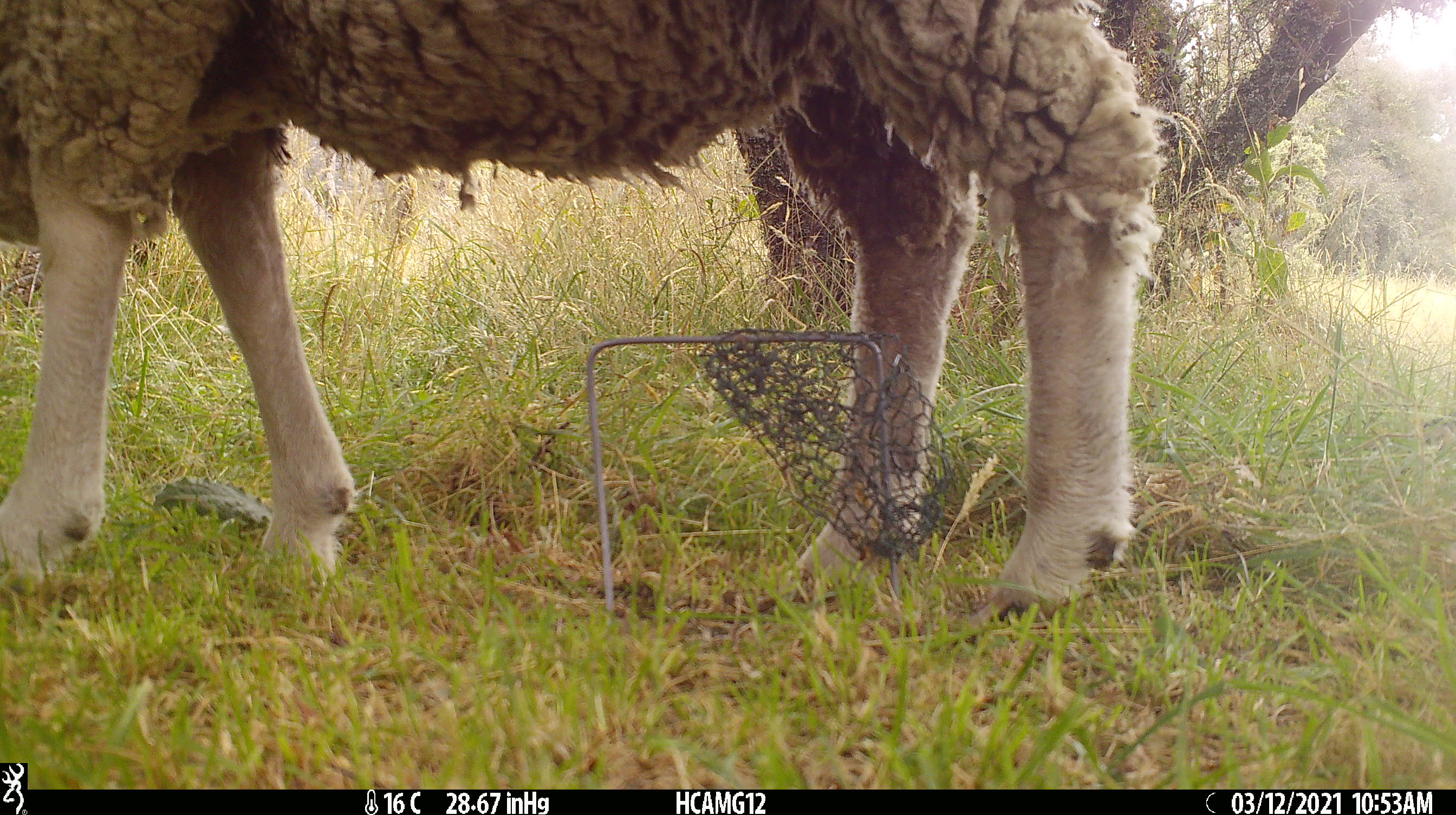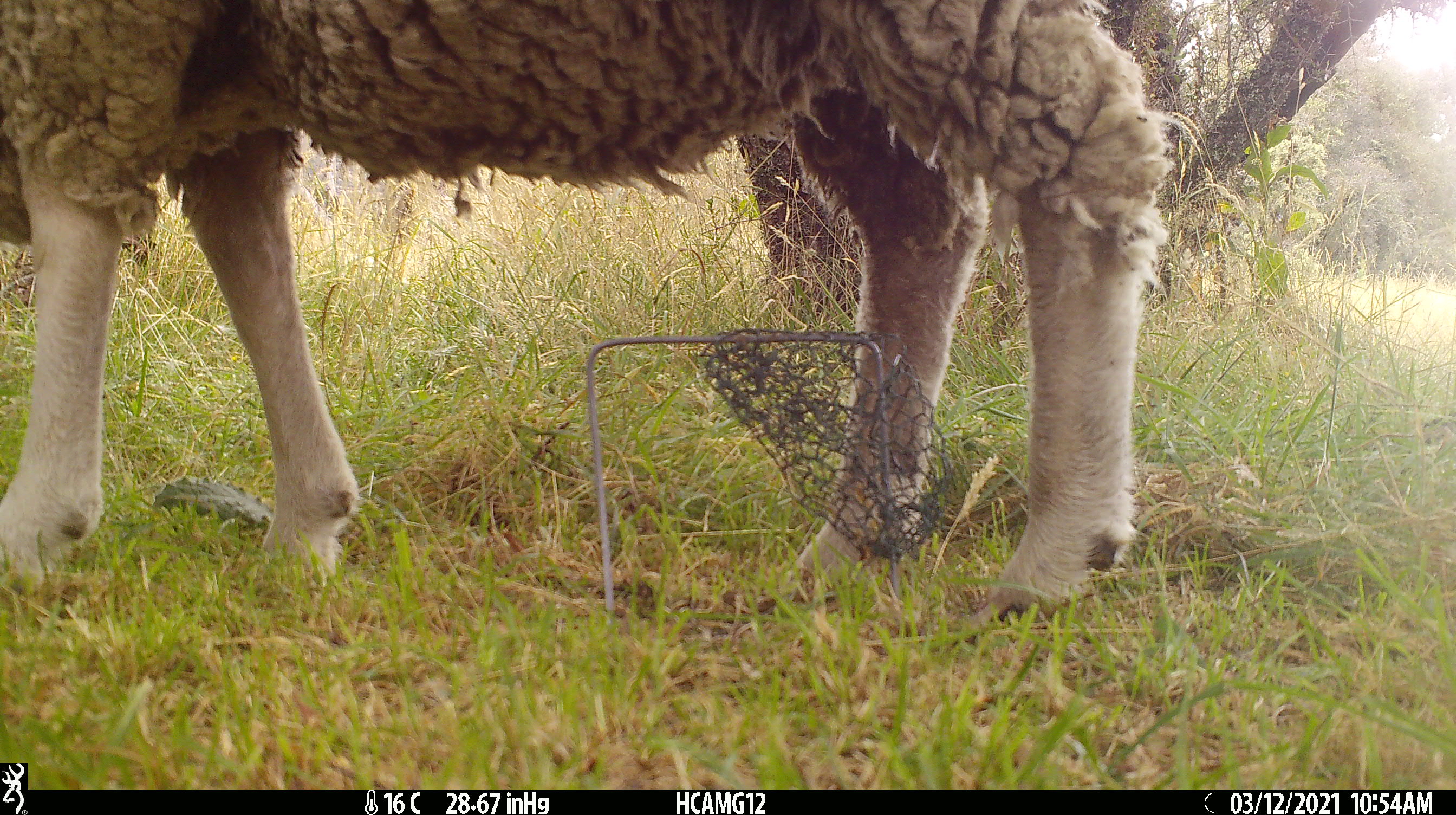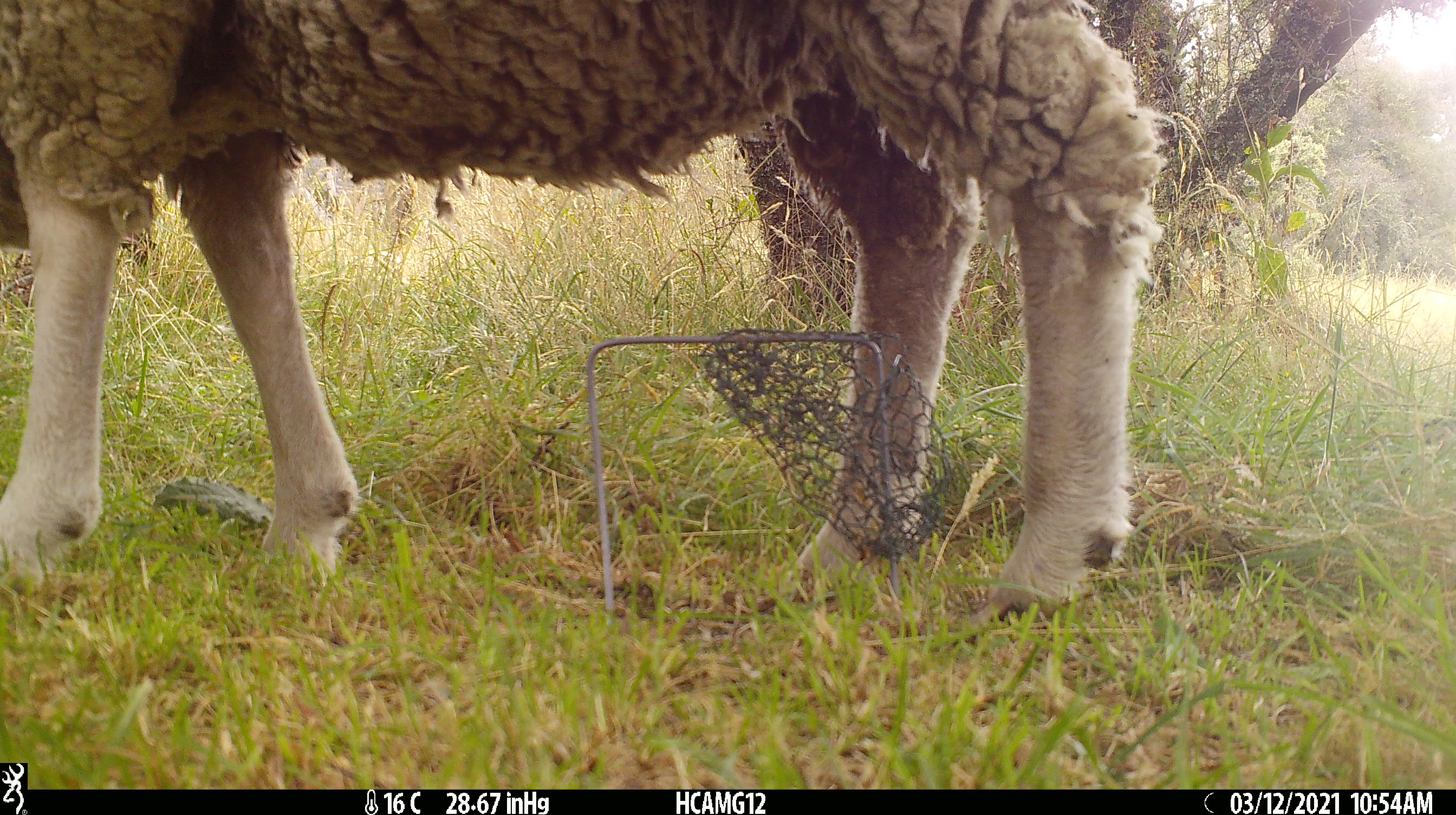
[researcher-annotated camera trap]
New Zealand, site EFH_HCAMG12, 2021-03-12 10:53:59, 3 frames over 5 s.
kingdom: Animalia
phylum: Chordata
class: Mammalia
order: Artiodactyla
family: Bovidae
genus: Ovis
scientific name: Ovis aries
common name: domestic sheep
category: sheep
Sheep (domestic sheep) (Ovis aries).